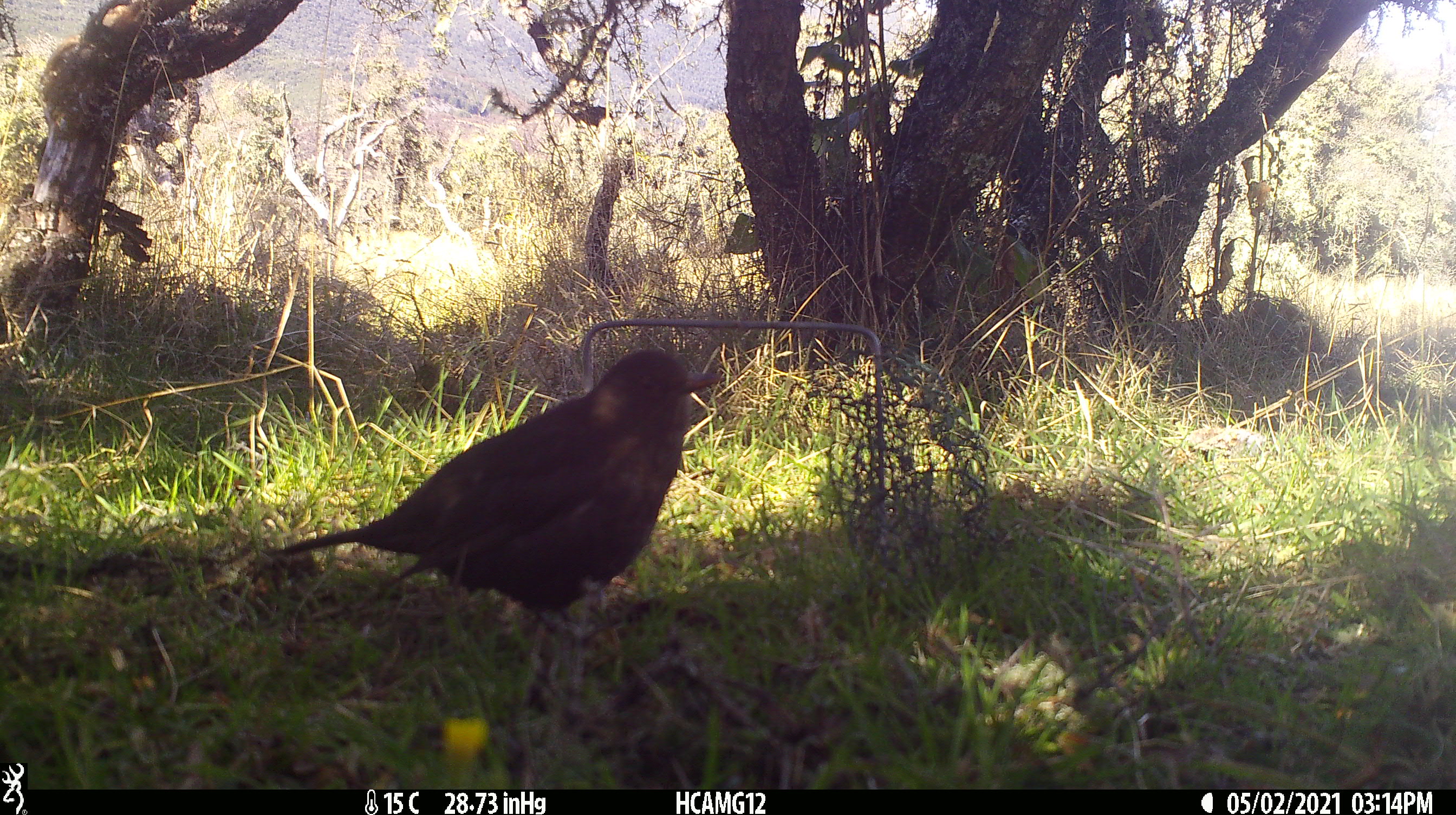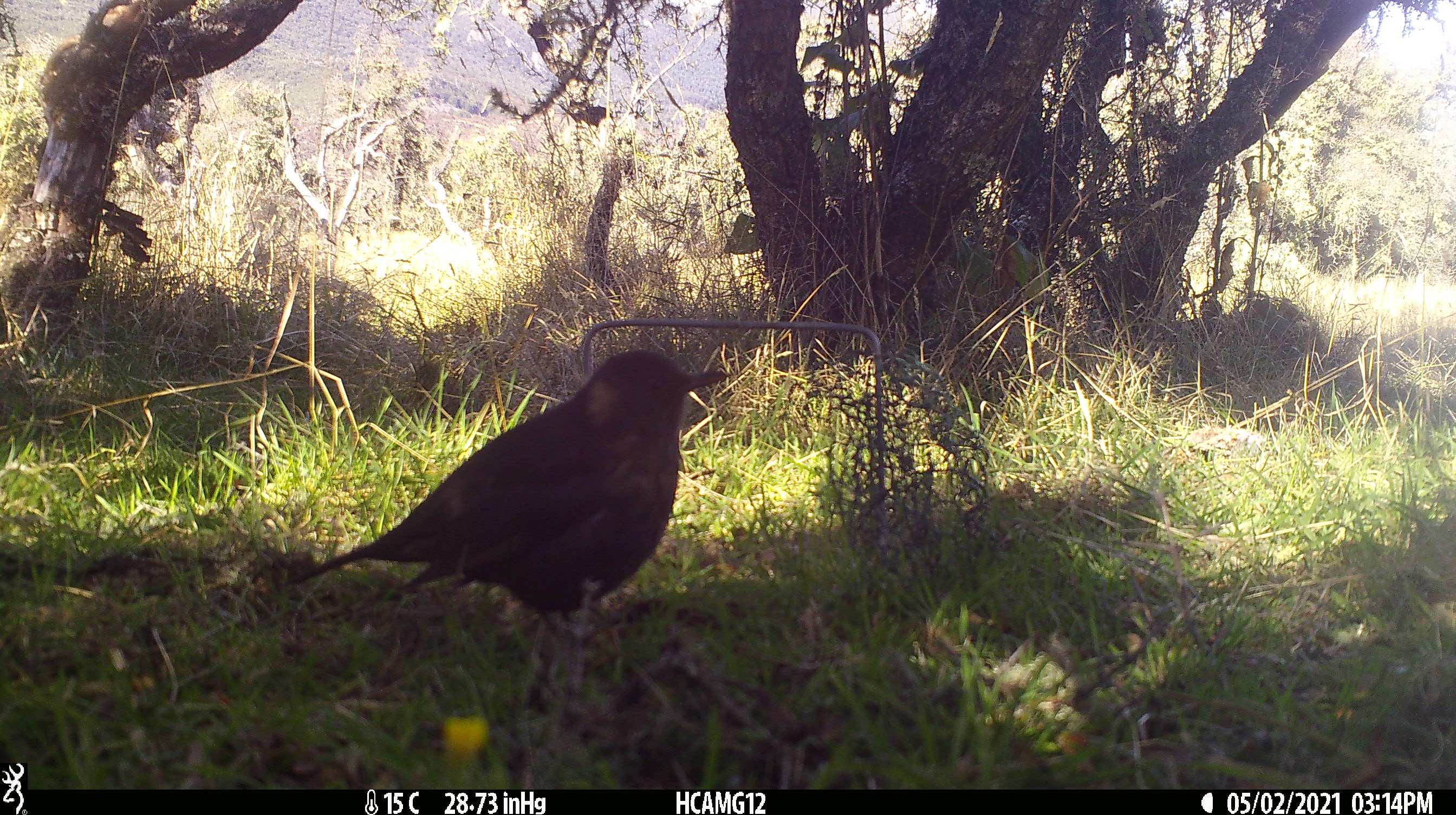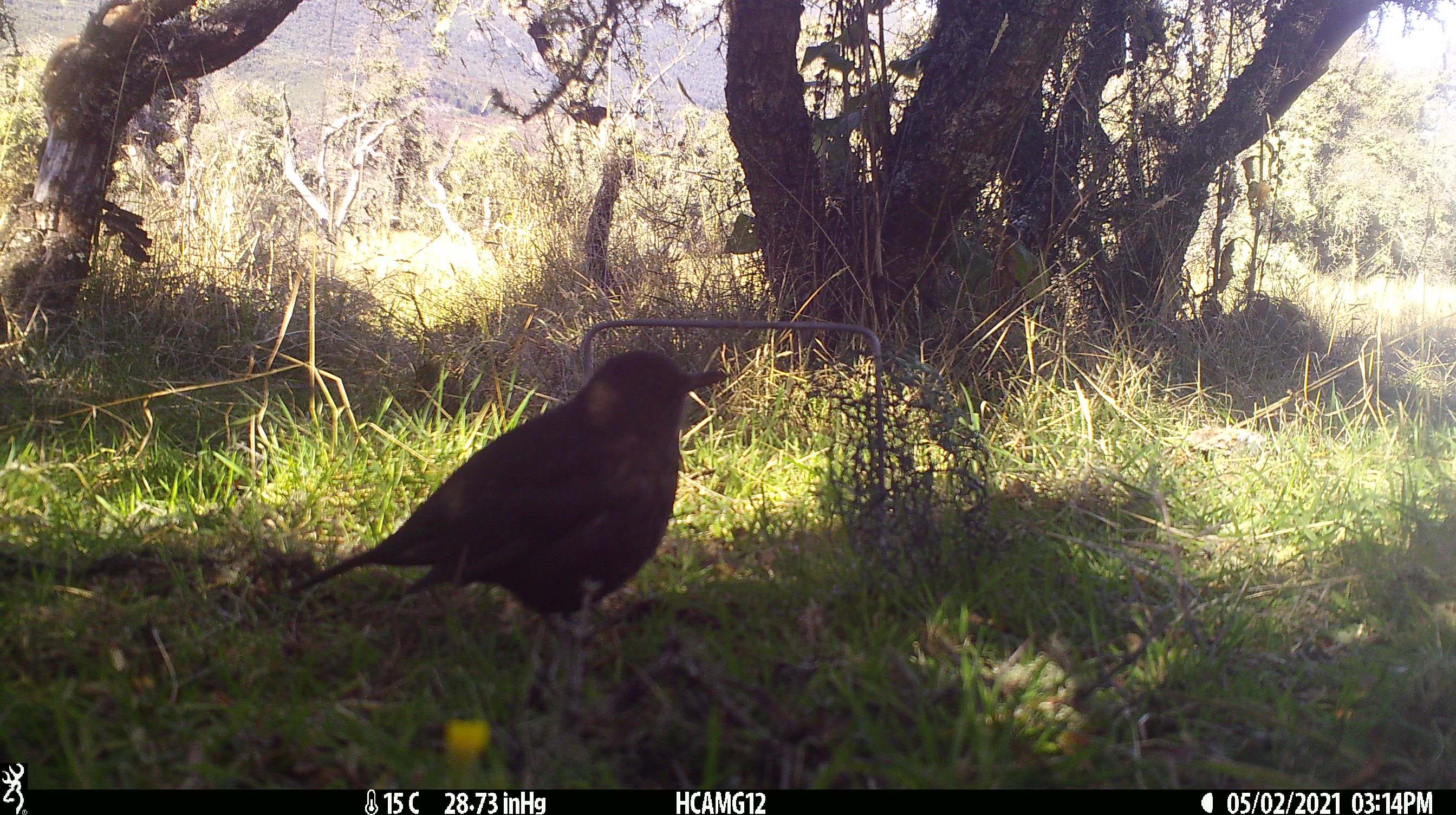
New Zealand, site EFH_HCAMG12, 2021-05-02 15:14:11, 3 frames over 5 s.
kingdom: Animalia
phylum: Chordata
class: Aves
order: Passeriformes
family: Turdidae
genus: Turdus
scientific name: Turdus merula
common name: eurasian blackbird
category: blackbird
Blackbird (eurasian blackbird) (Turdus merula).